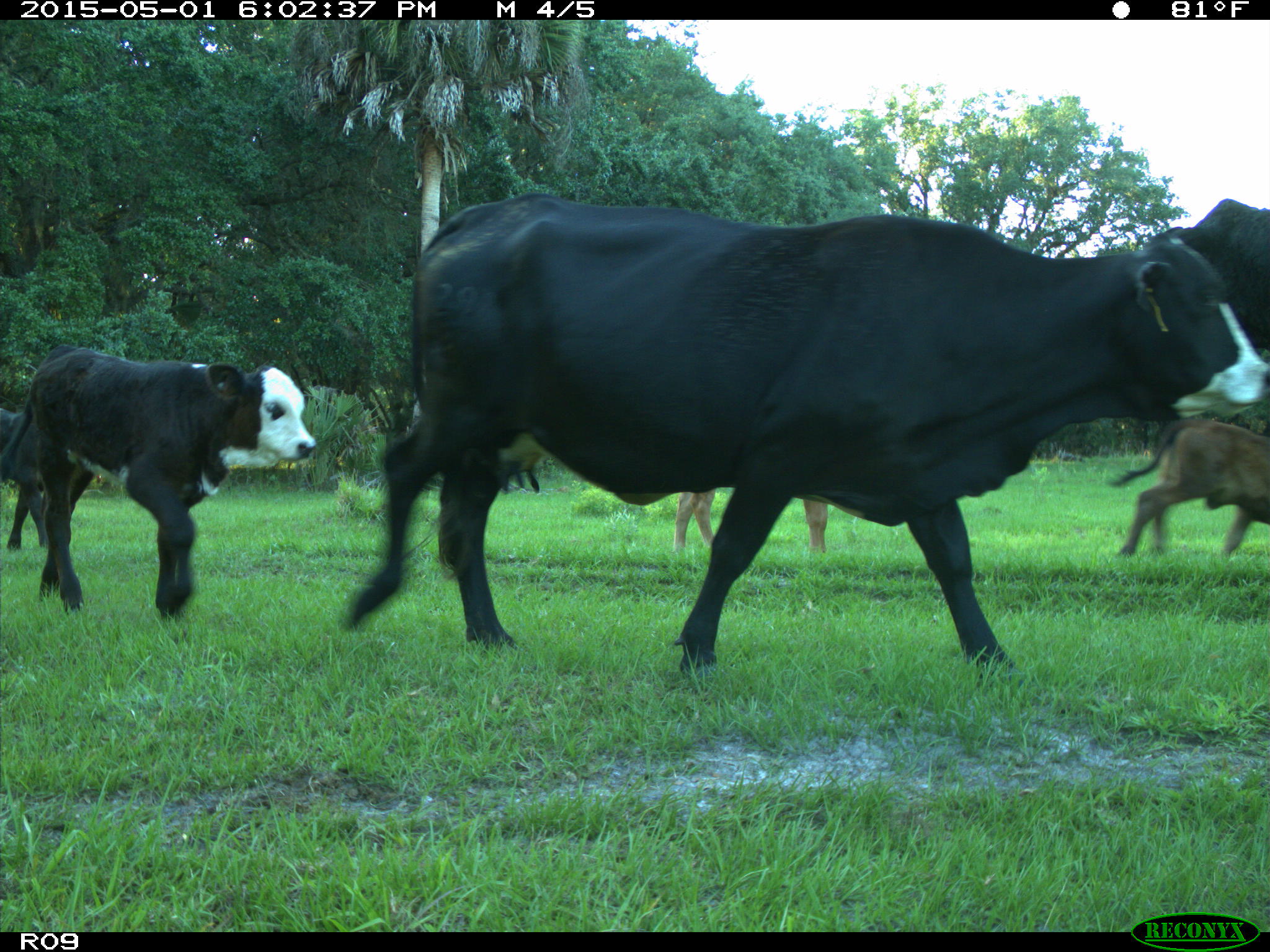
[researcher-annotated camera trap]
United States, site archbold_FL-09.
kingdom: Animalia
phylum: Chordata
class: Mammalia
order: Artiodactyla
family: Bovidae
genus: Bos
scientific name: Bos taurus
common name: domestic cow